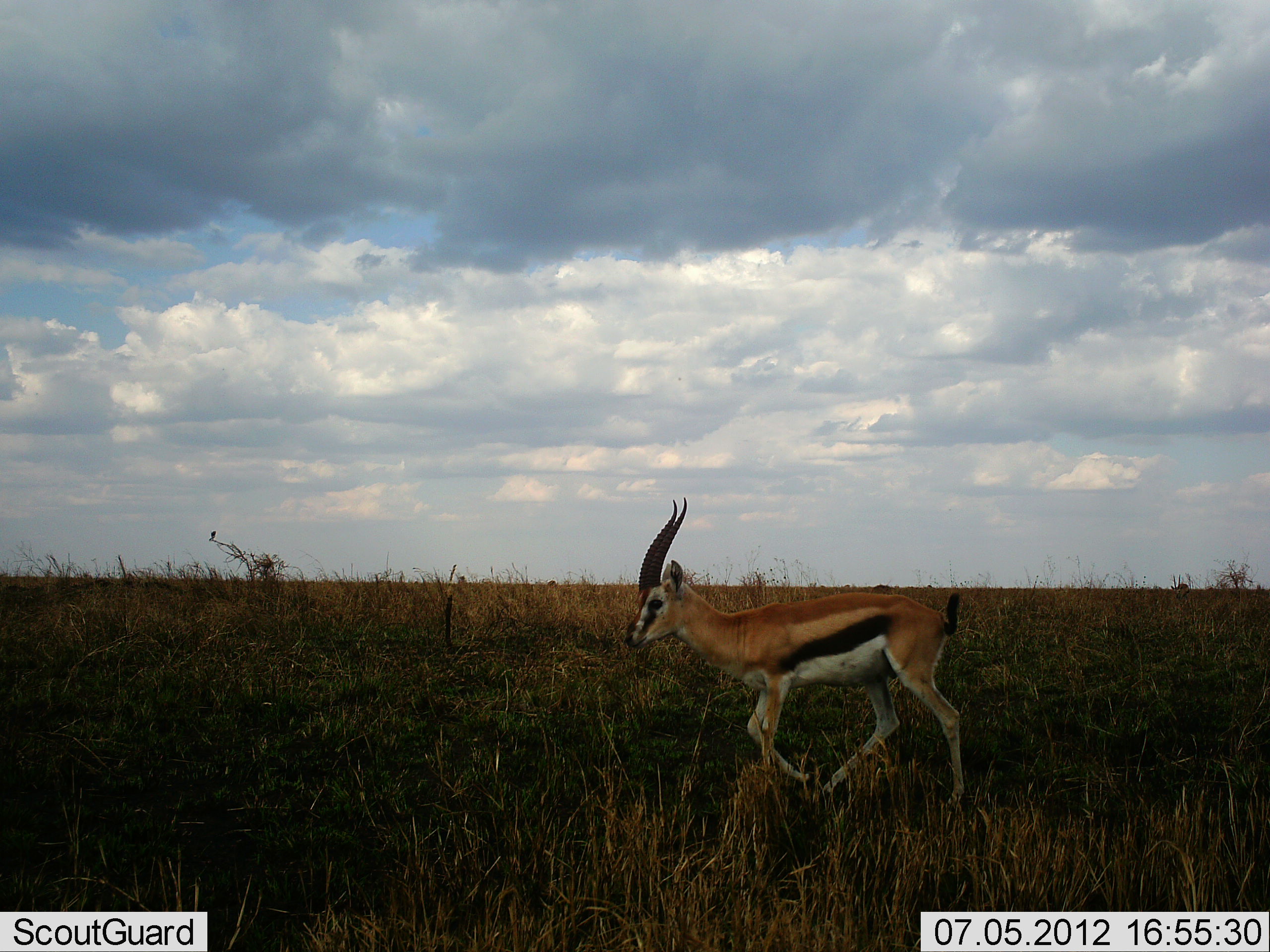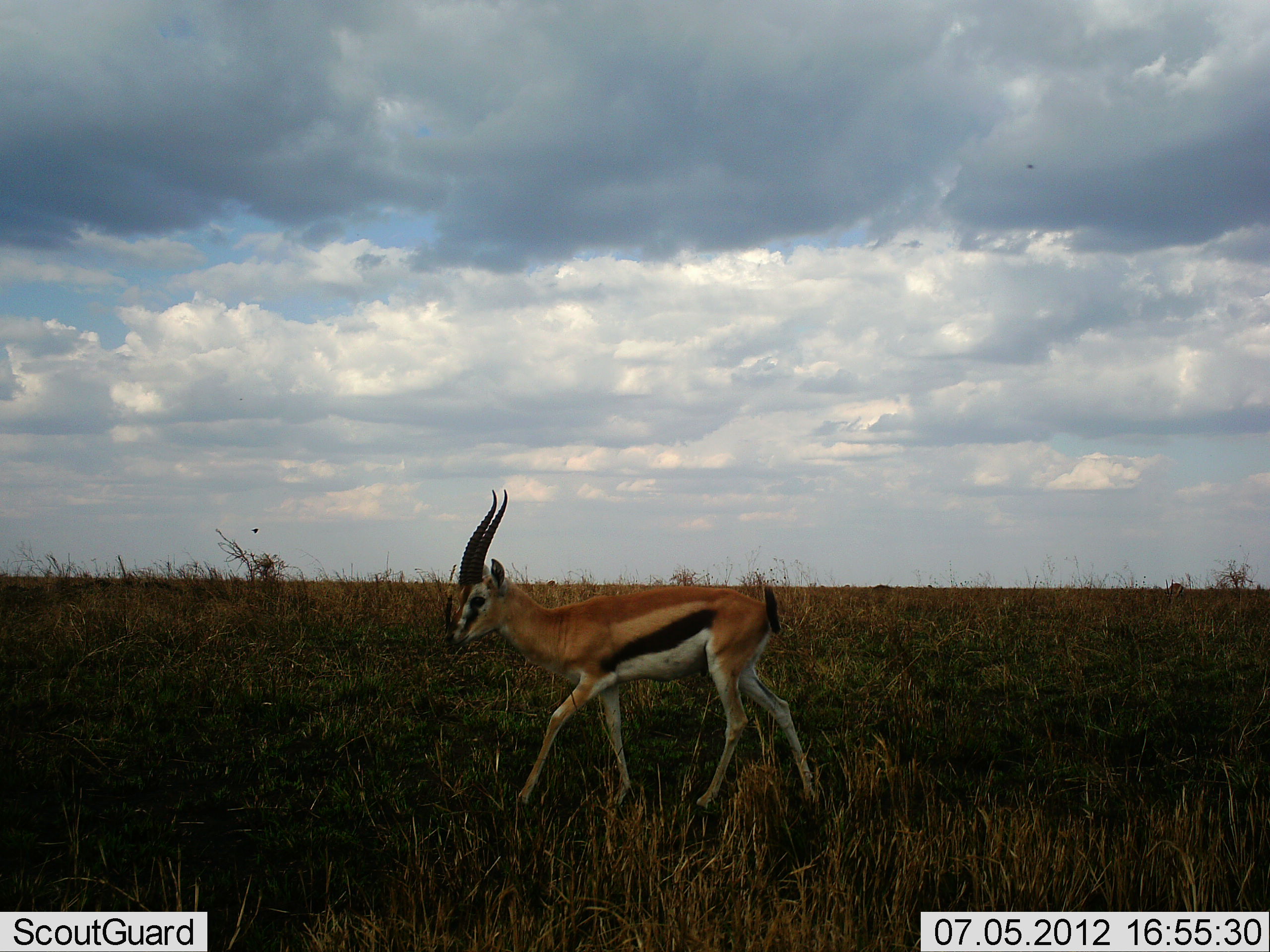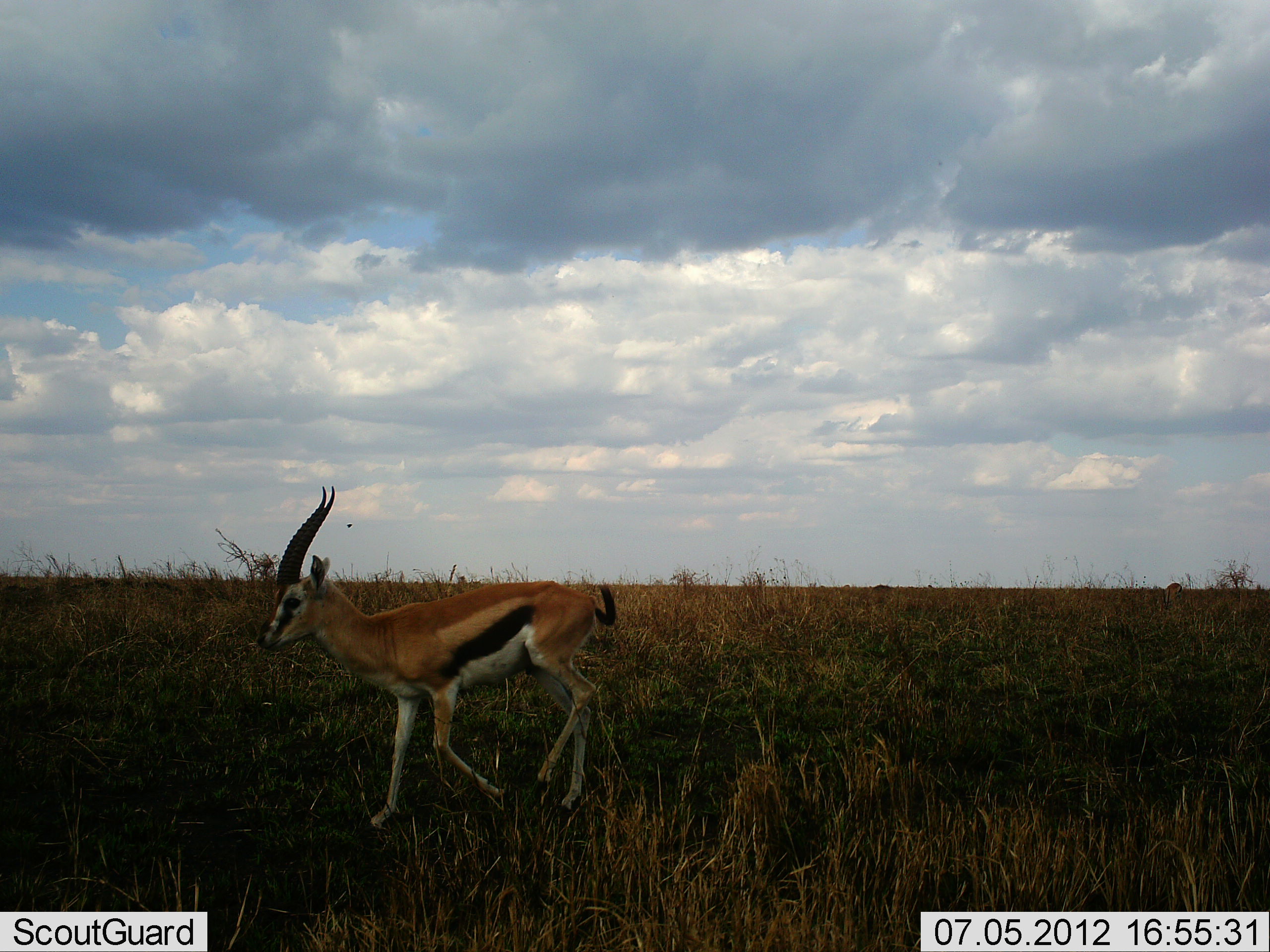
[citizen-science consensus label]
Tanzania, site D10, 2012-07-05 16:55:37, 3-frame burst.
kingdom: Animalia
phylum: Chordata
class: Mammalia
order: Artiodactyla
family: Bovidae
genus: Eudorcas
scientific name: Eudorcas thomsonii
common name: thomson's gazelle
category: gazellethomsons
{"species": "gazellethomsons (thomson's gazelle) (Eudorcas thomsonii)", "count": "1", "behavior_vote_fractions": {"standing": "7%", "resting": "0%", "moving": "93%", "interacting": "0%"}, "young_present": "0%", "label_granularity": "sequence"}